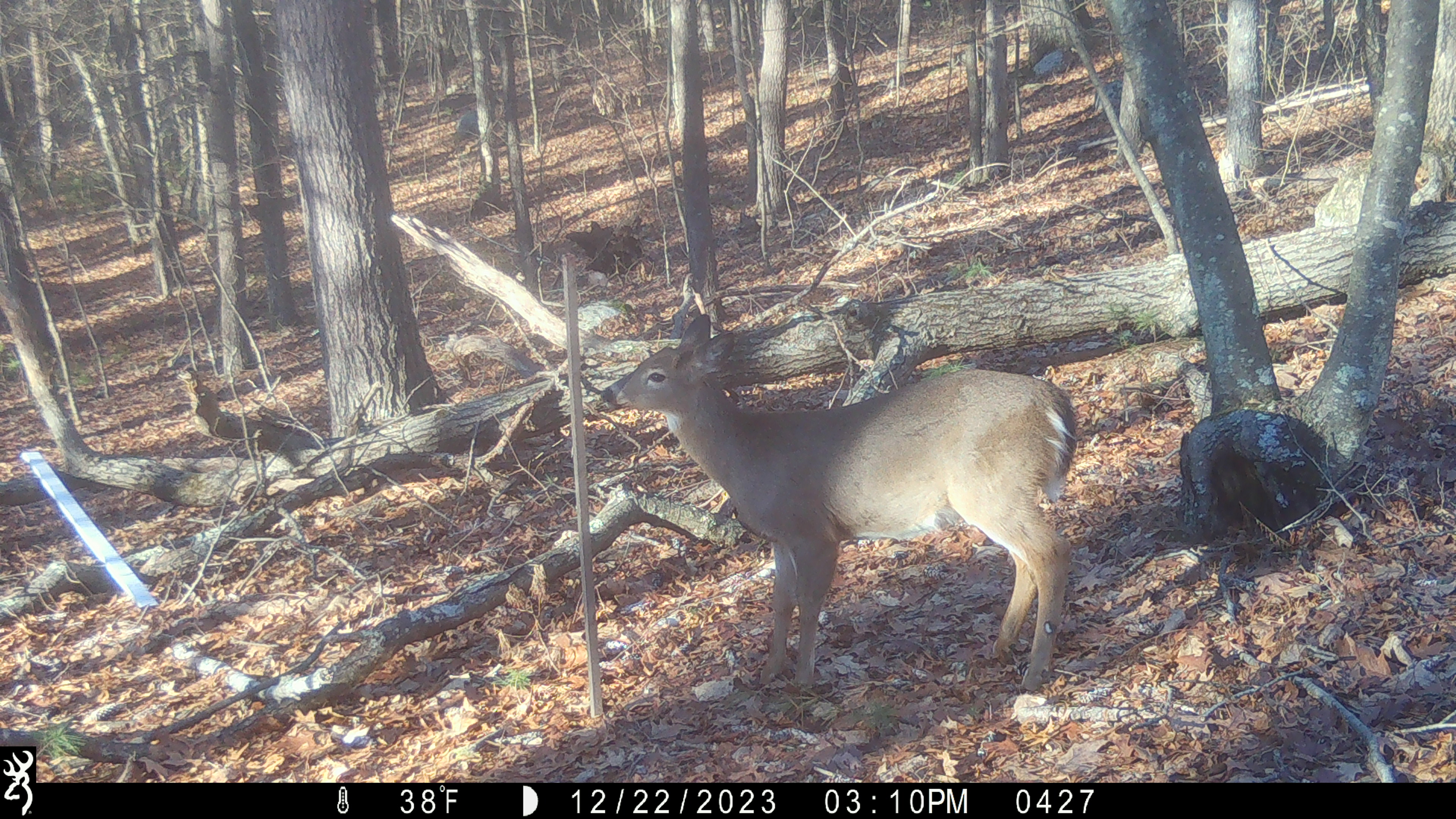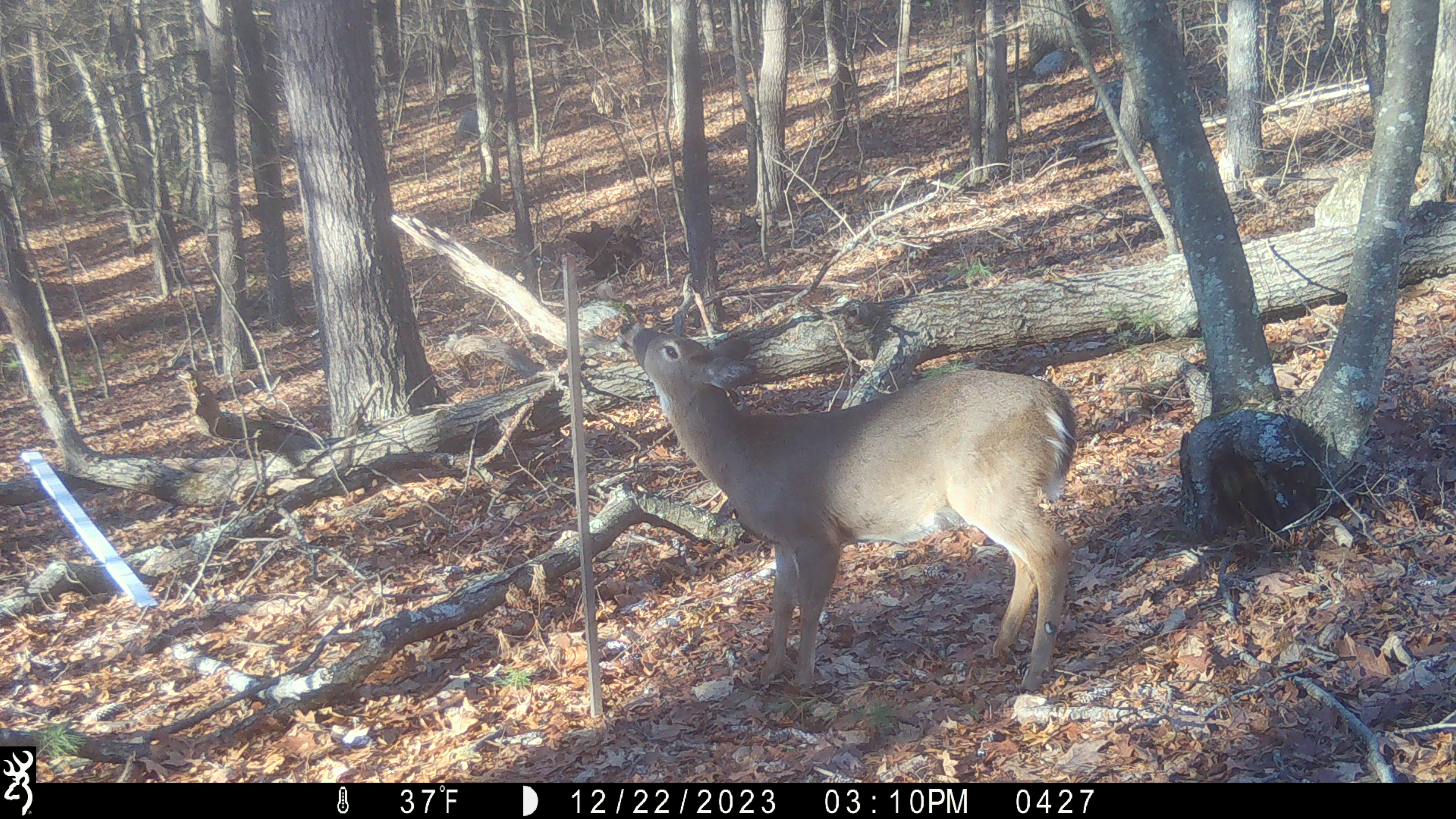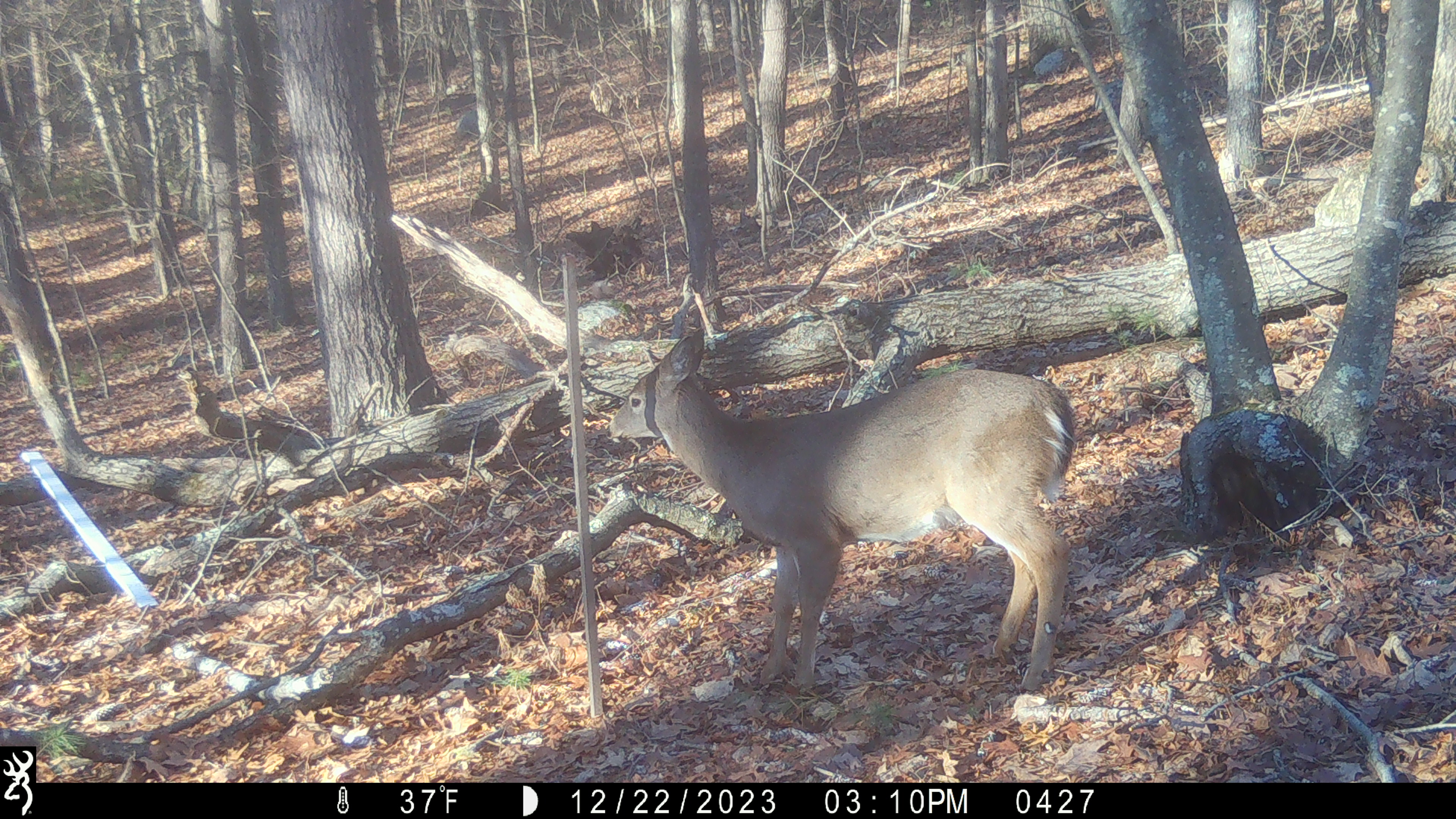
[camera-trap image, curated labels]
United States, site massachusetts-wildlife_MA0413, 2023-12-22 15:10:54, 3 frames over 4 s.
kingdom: Animalia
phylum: Chordata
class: Mammalia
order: Artiodactyla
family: Cervidae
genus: Odocoileus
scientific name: Odocoileus virginianus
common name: white-tailed deer